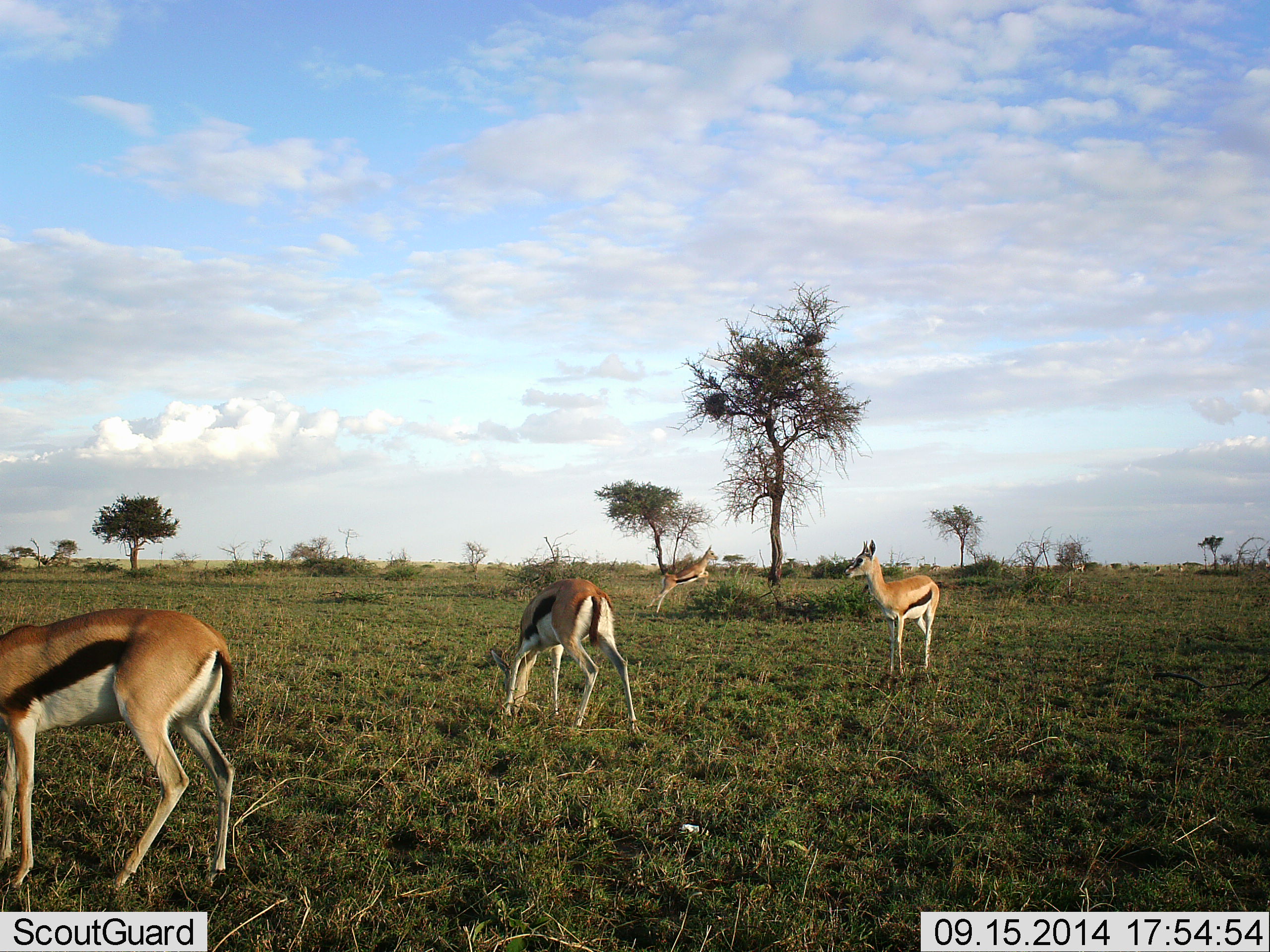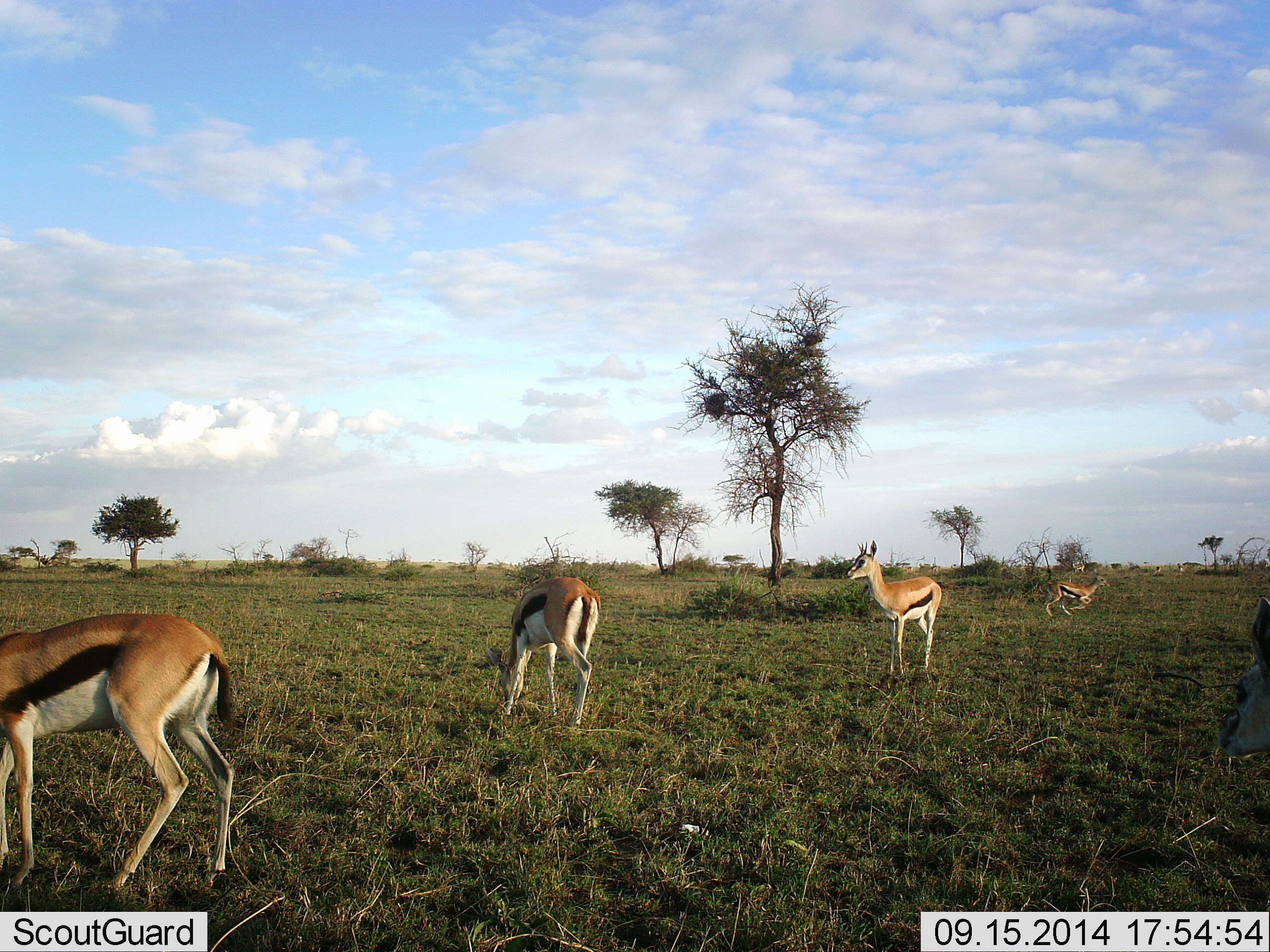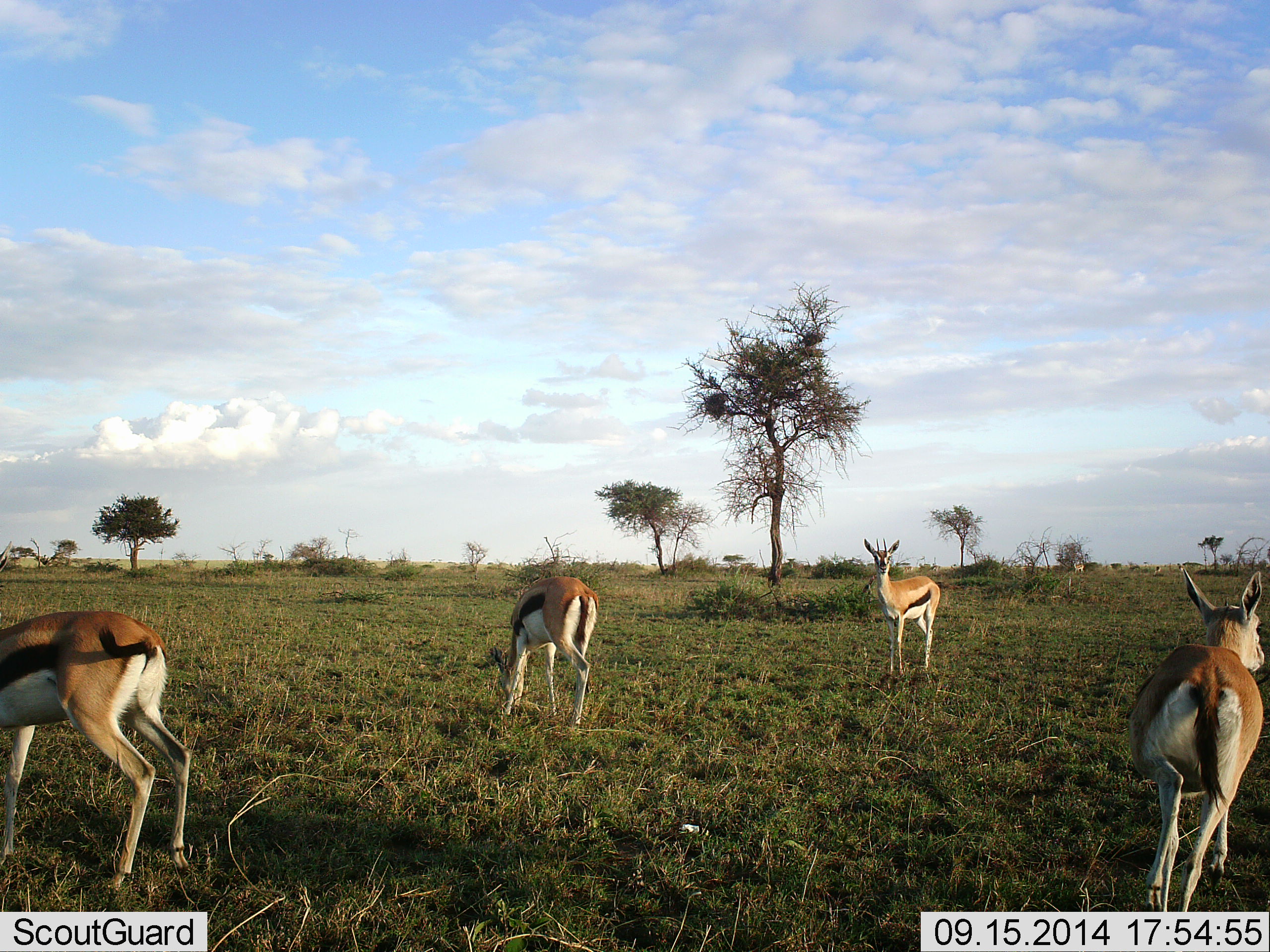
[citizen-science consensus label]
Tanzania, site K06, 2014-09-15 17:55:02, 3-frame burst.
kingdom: Animalia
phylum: Chordata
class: Mammalia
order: Artiodactyla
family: Bovidae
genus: Eudorcas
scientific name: Eudorcas thomsonii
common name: thomson's gazelle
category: gazellethomsons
Gazellethomsons (thomson's gazelle) (Eudorcas thomsonii), count 5. Behavior (volunteer vote fractions): standing 90%, resting 0%, moving 90%, interacting 0%. Young present (vote fraction): 10%. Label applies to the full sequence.